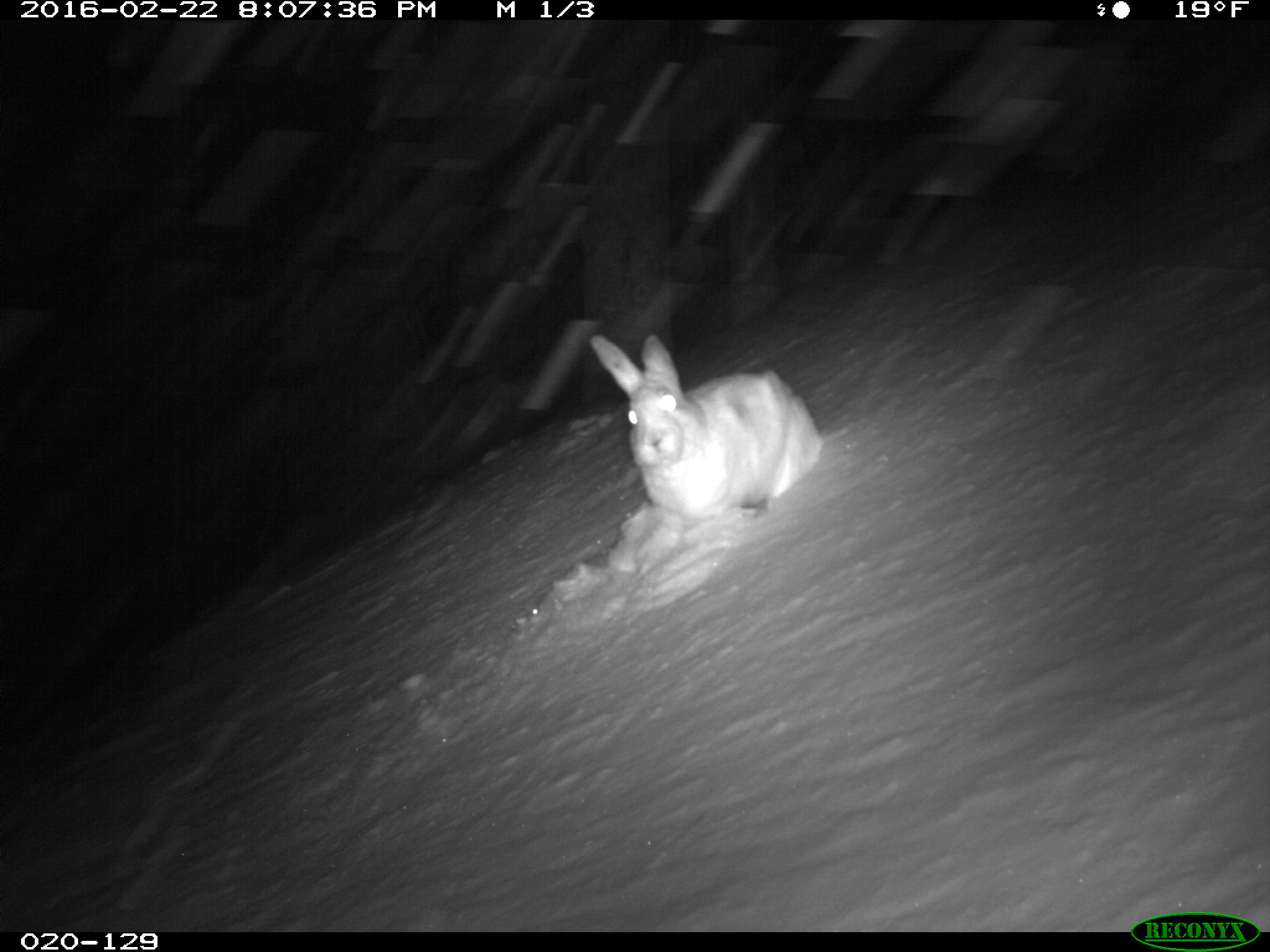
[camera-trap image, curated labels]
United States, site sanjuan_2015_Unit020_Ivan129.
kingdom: Animalia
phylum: Chordata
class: Mammalia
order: Lagomorpha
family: Leporidae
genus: Lepus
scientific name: Lepus americanus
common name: snowshoe hare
Lepus americanus (snowshoe hare).